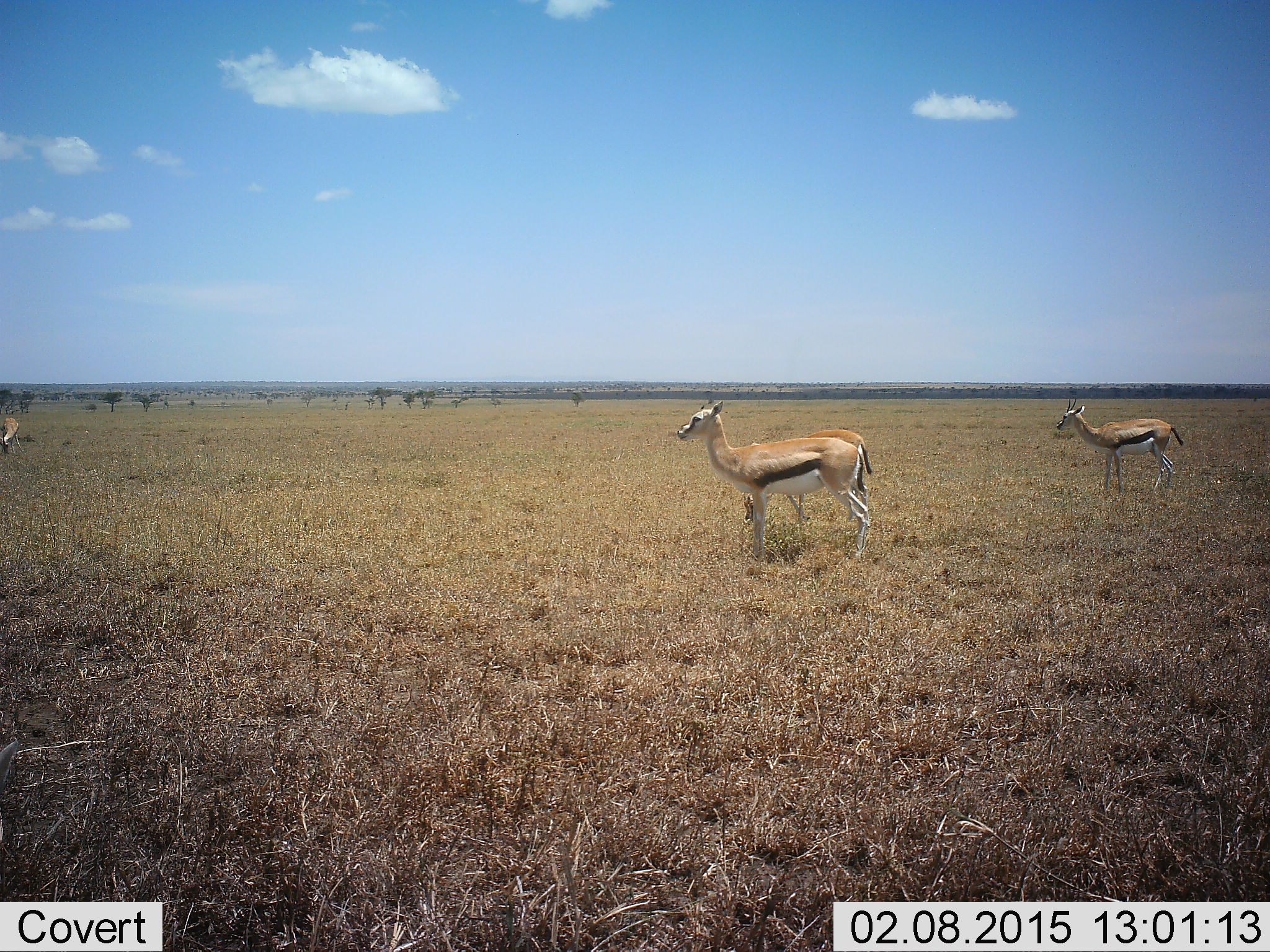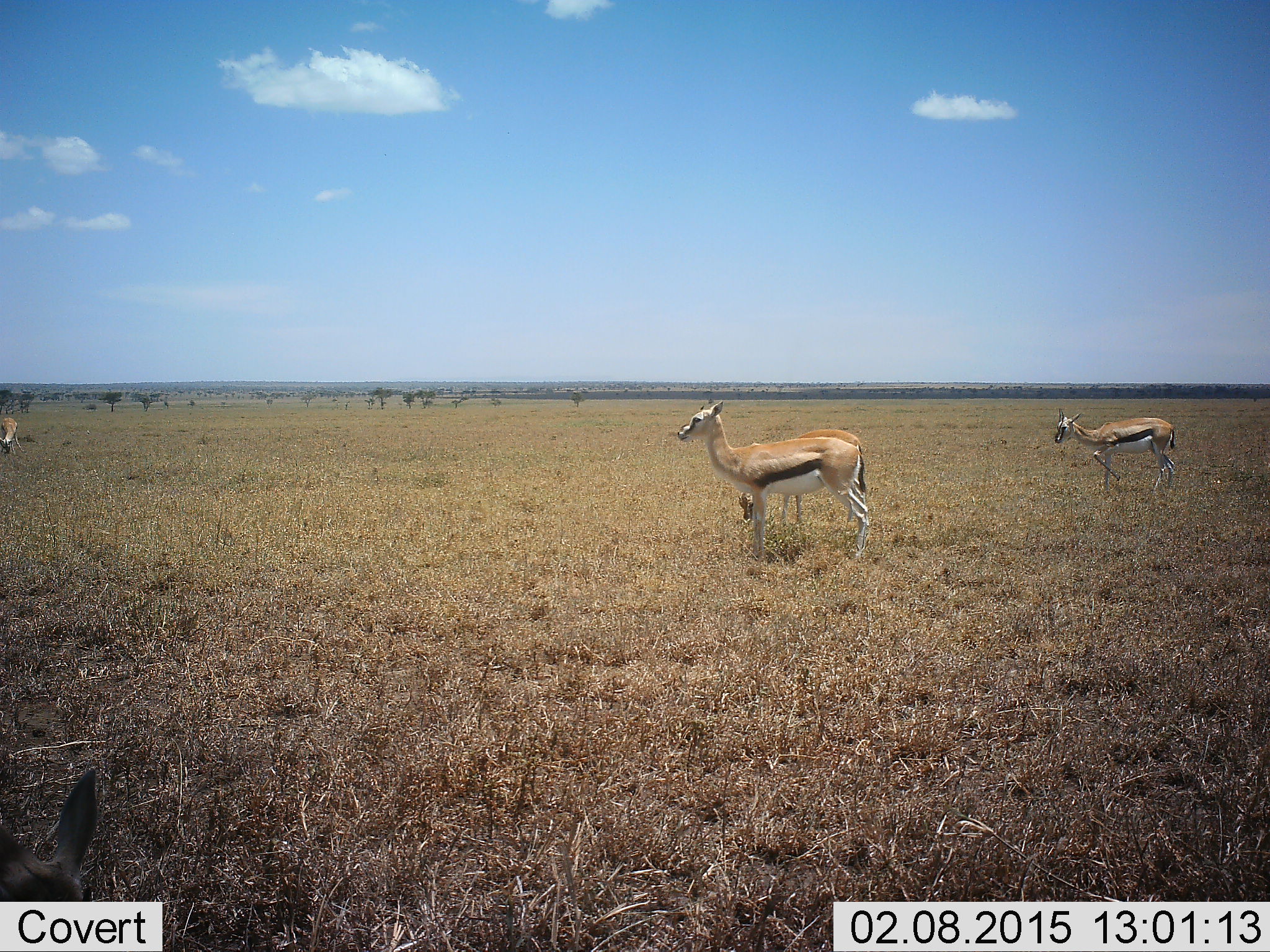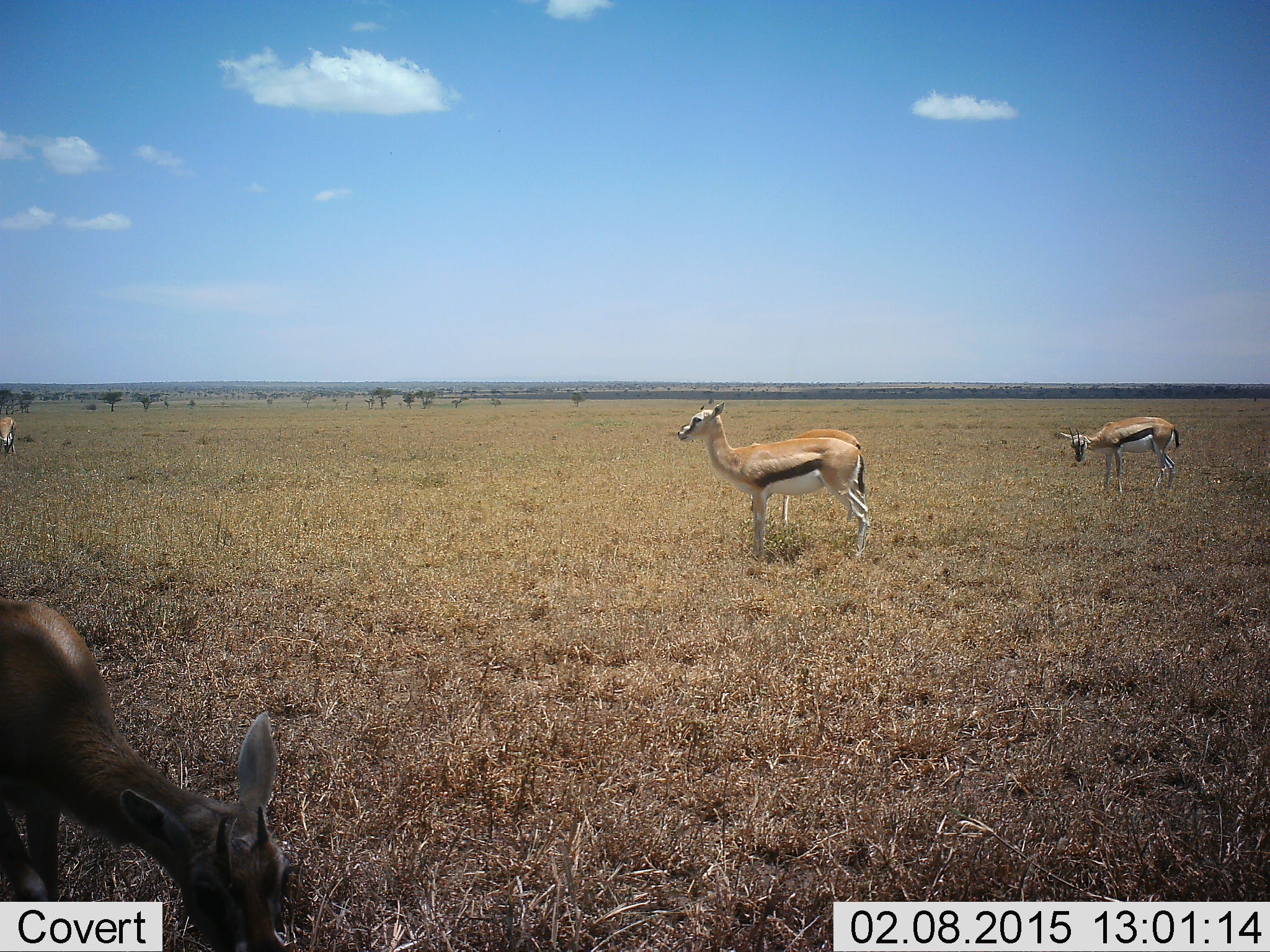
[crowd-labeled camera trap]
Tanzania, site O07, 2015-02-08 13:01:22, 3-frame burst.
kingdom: Animalia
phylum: Chordata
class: Mammalia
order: Artiodactyla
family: Bovidae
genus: Eudorcas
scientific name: Eudorcas thomsonii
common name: thomson's gazelle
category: gazellethomsons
Gazellethomsons (thomson's gazelle) (Eudorcas thomsonii), count 5. Behavior (volunteer vote fractions): standing 100%, resting 0%, moving 20%, interacting 0%. Young present (vote fraction): 20%. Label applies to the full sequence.